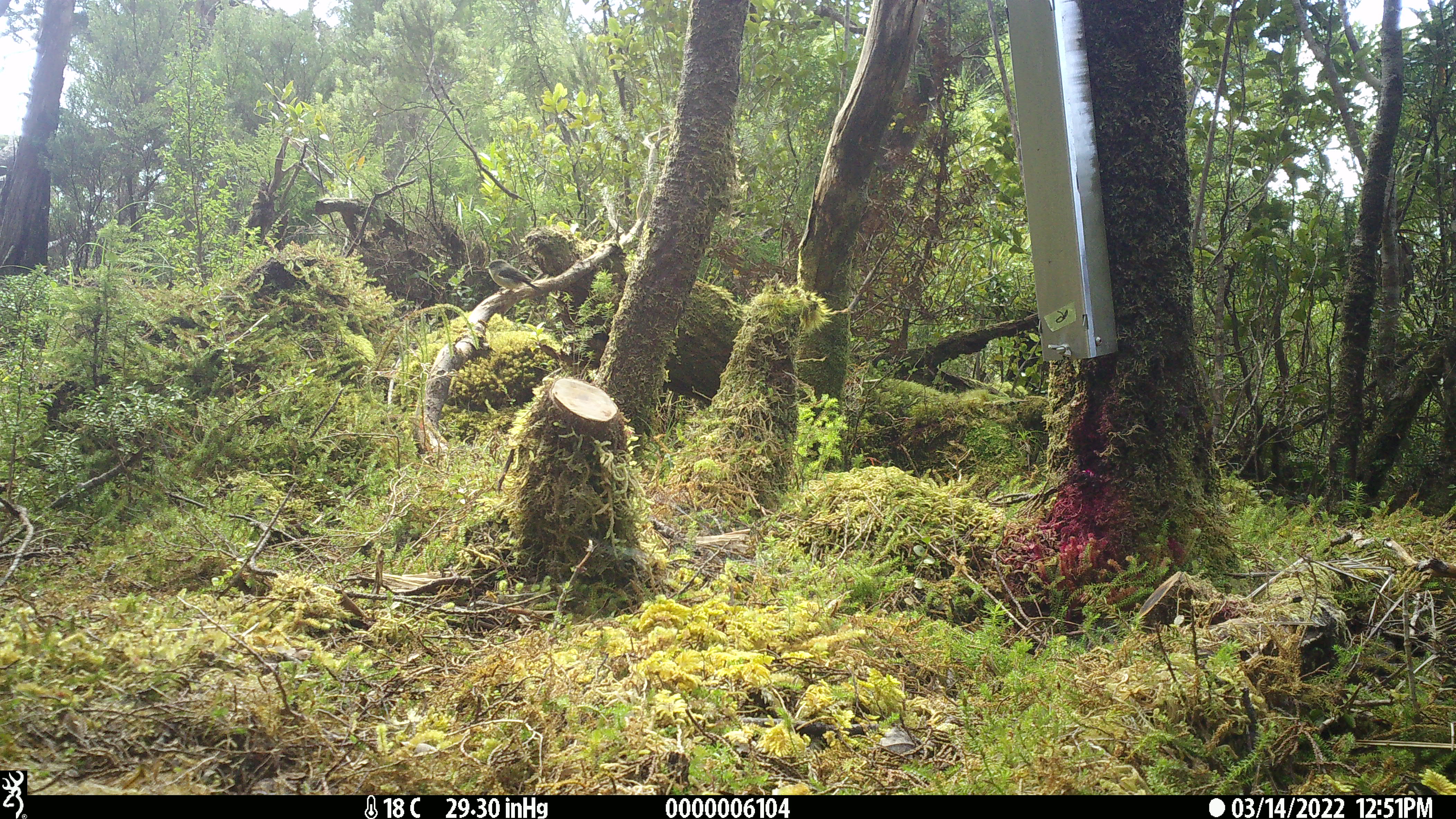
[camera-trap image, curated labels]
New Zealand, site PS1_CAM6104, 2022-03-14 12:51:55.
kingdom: Animalia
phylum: Chordata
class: Aves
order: Passeriformes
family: Petroicidae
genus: Petroica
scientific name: Petroica macrocephala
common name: tomtit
Tomtit (Petroica macrocephala).